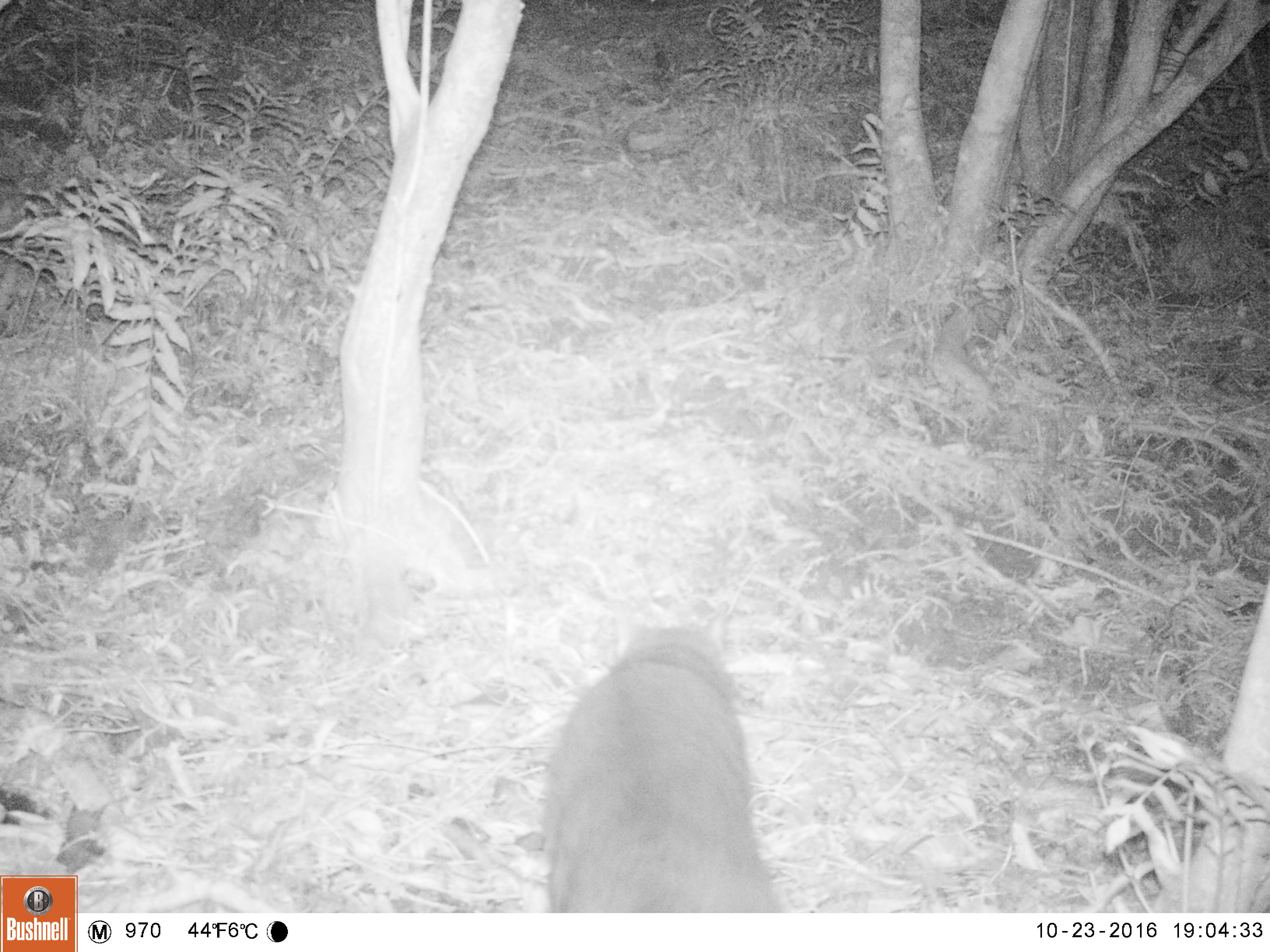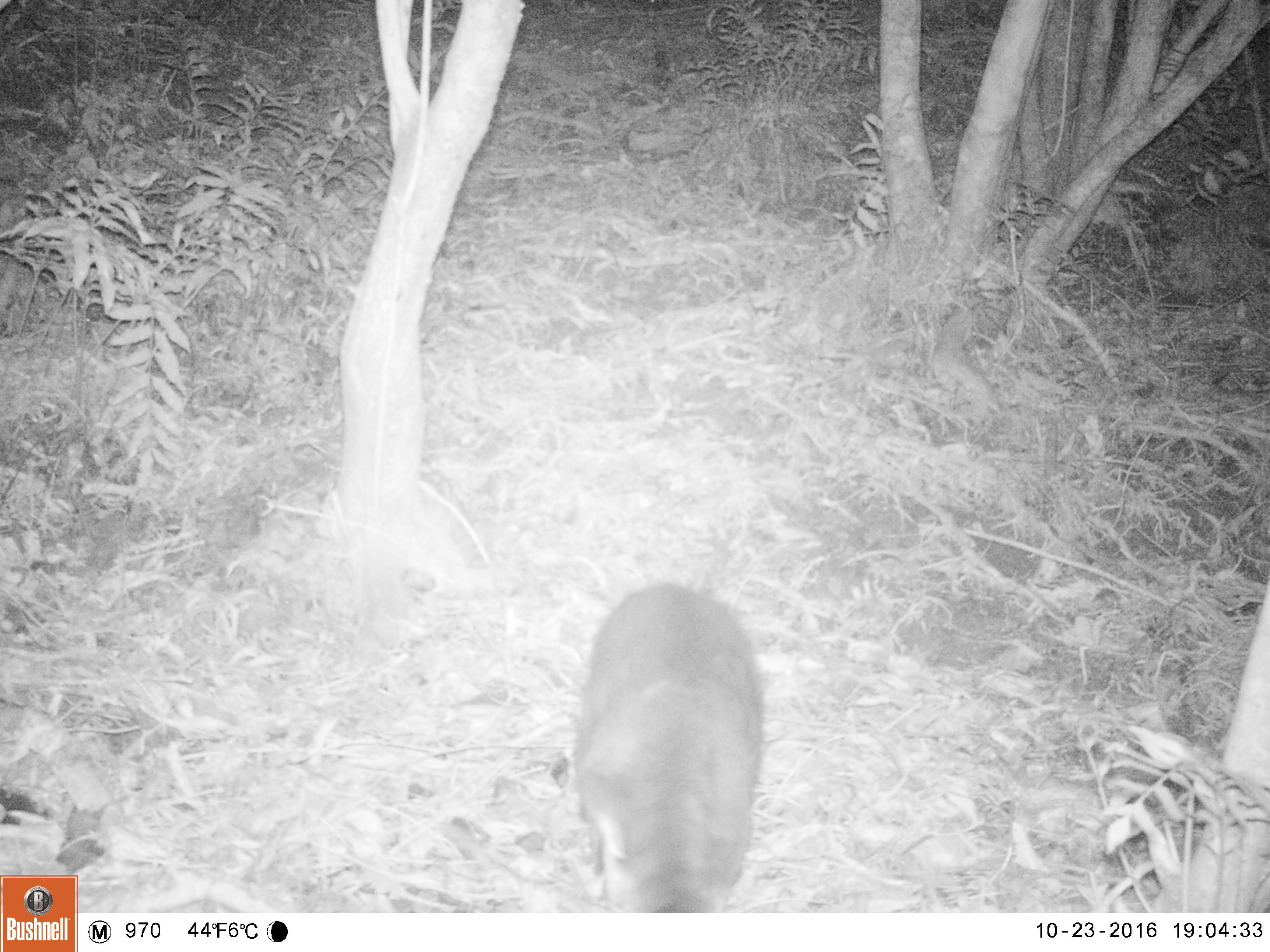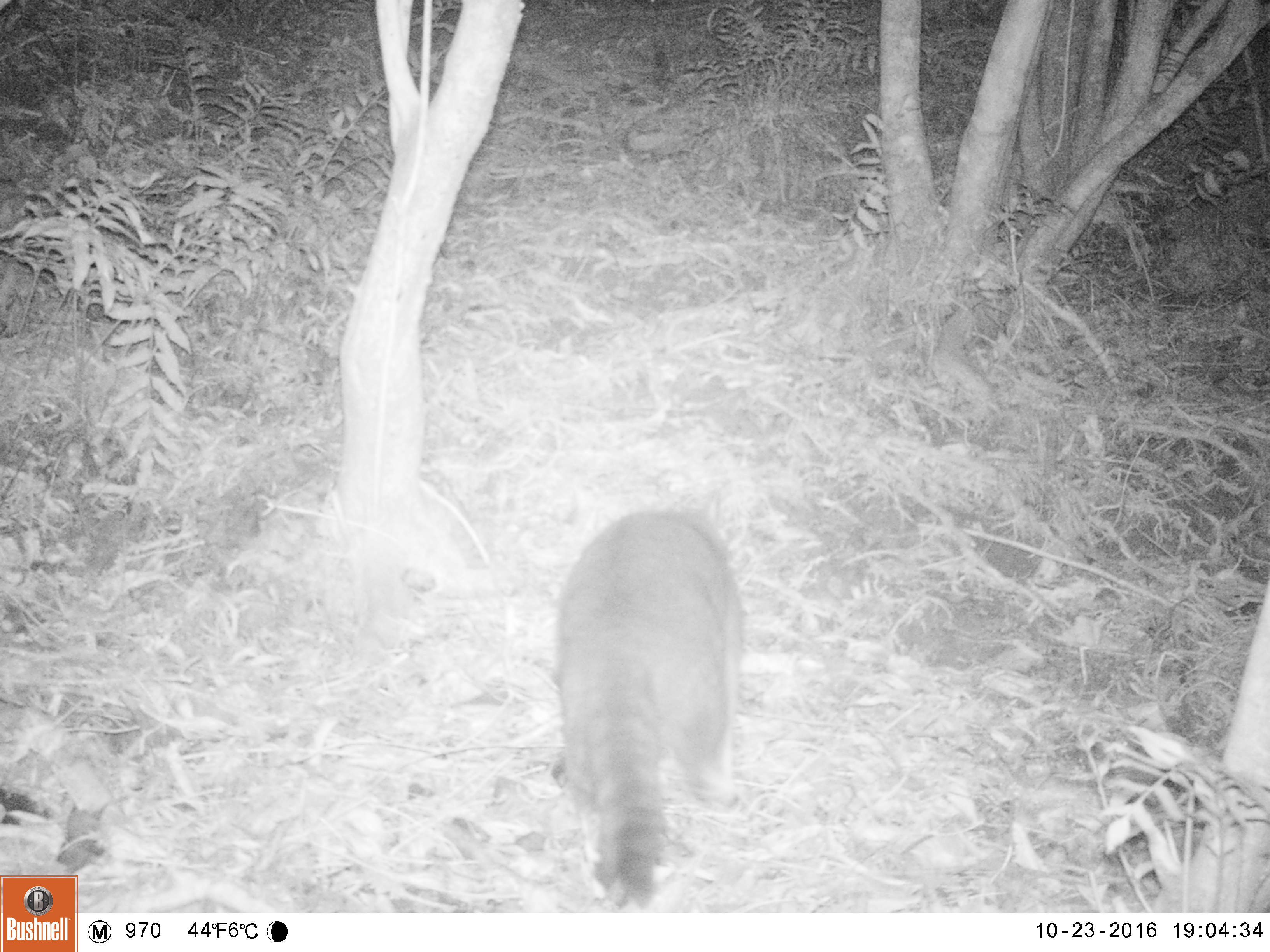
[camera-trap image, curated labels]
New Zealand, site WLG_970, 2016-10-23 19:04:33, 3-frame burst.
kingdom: Animalia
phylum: Chordata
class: Mammalia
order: Carnivora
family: Felidae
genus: Felis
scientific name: Felis catus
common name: domestic cat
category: cat